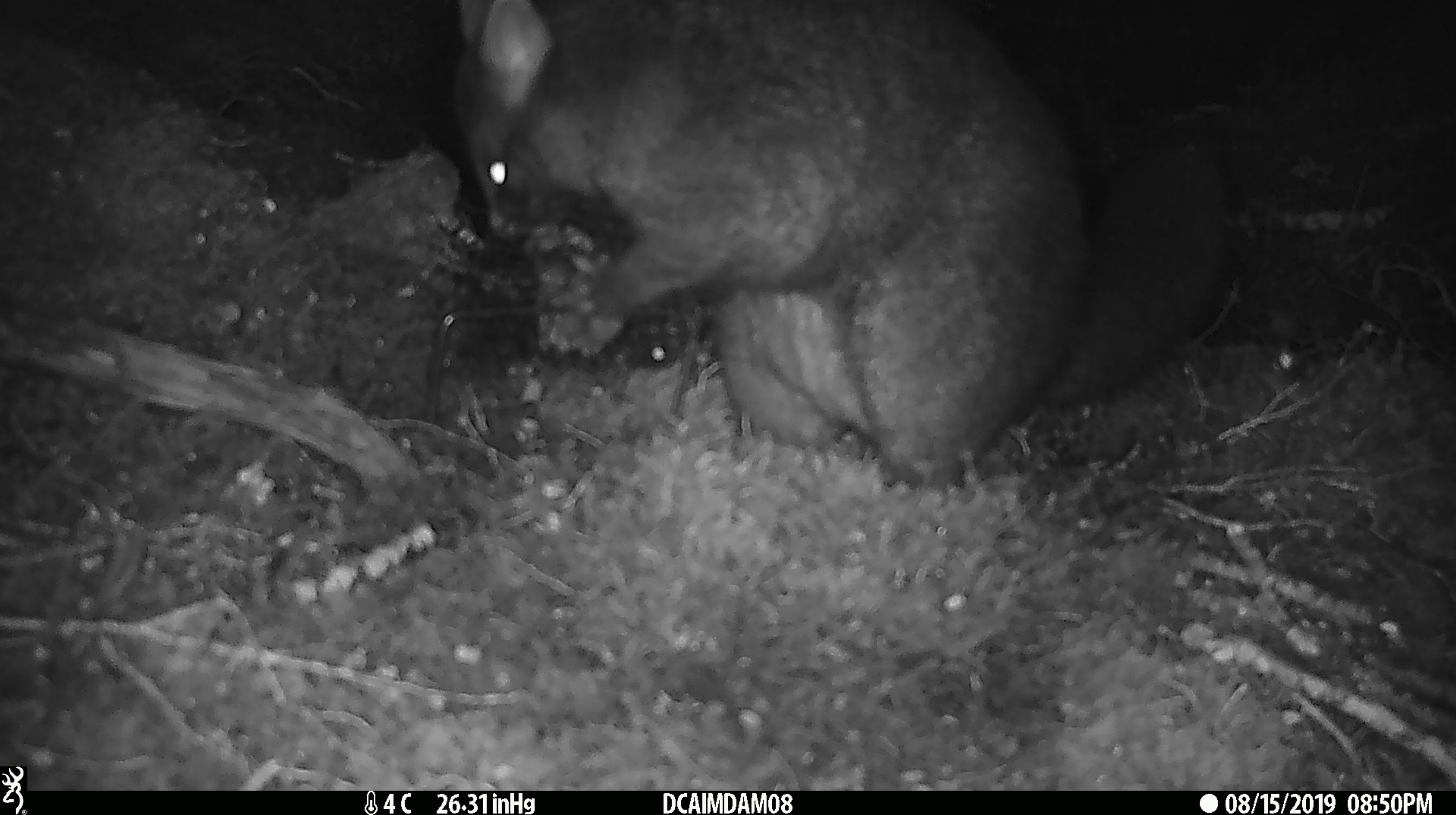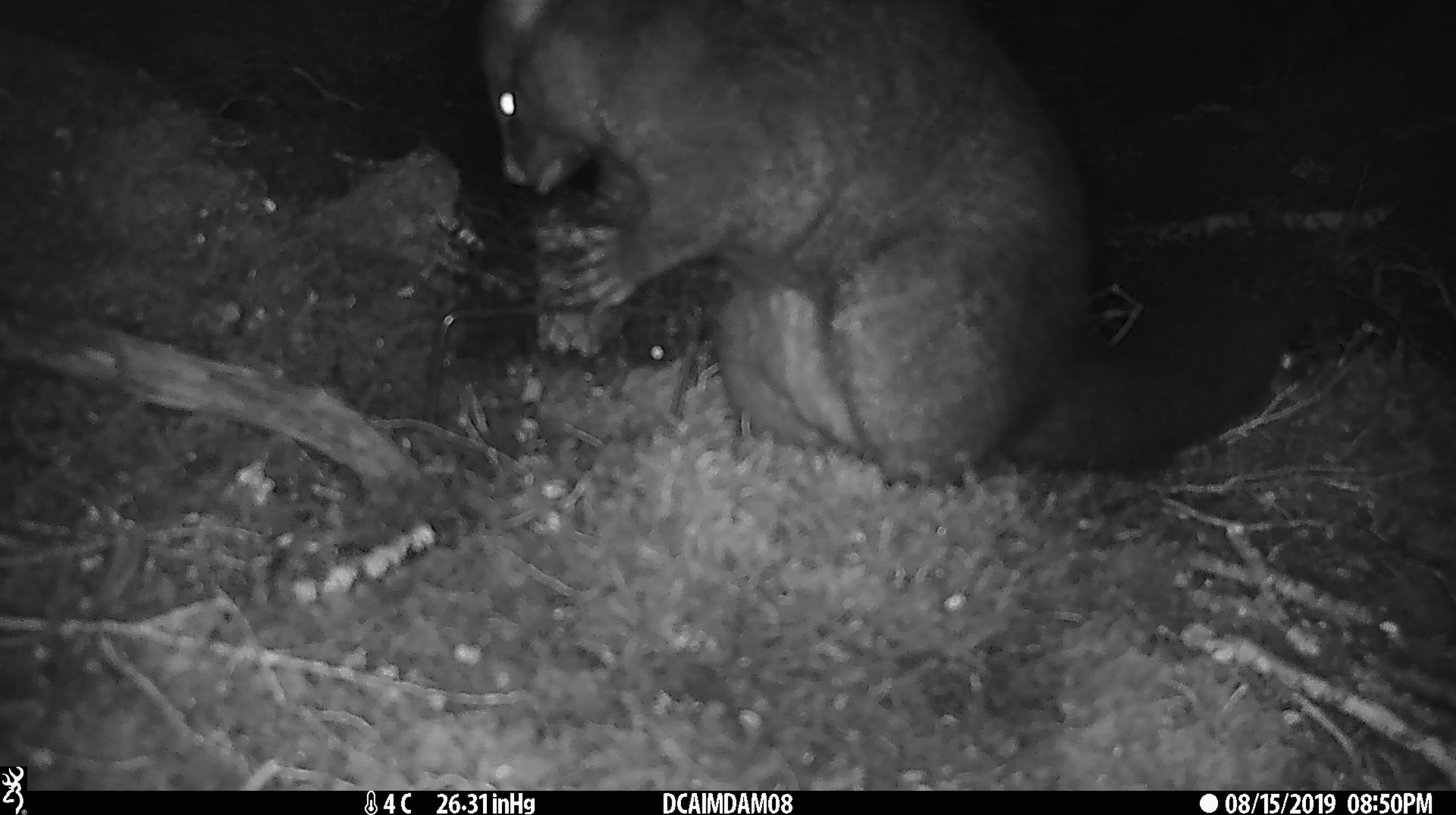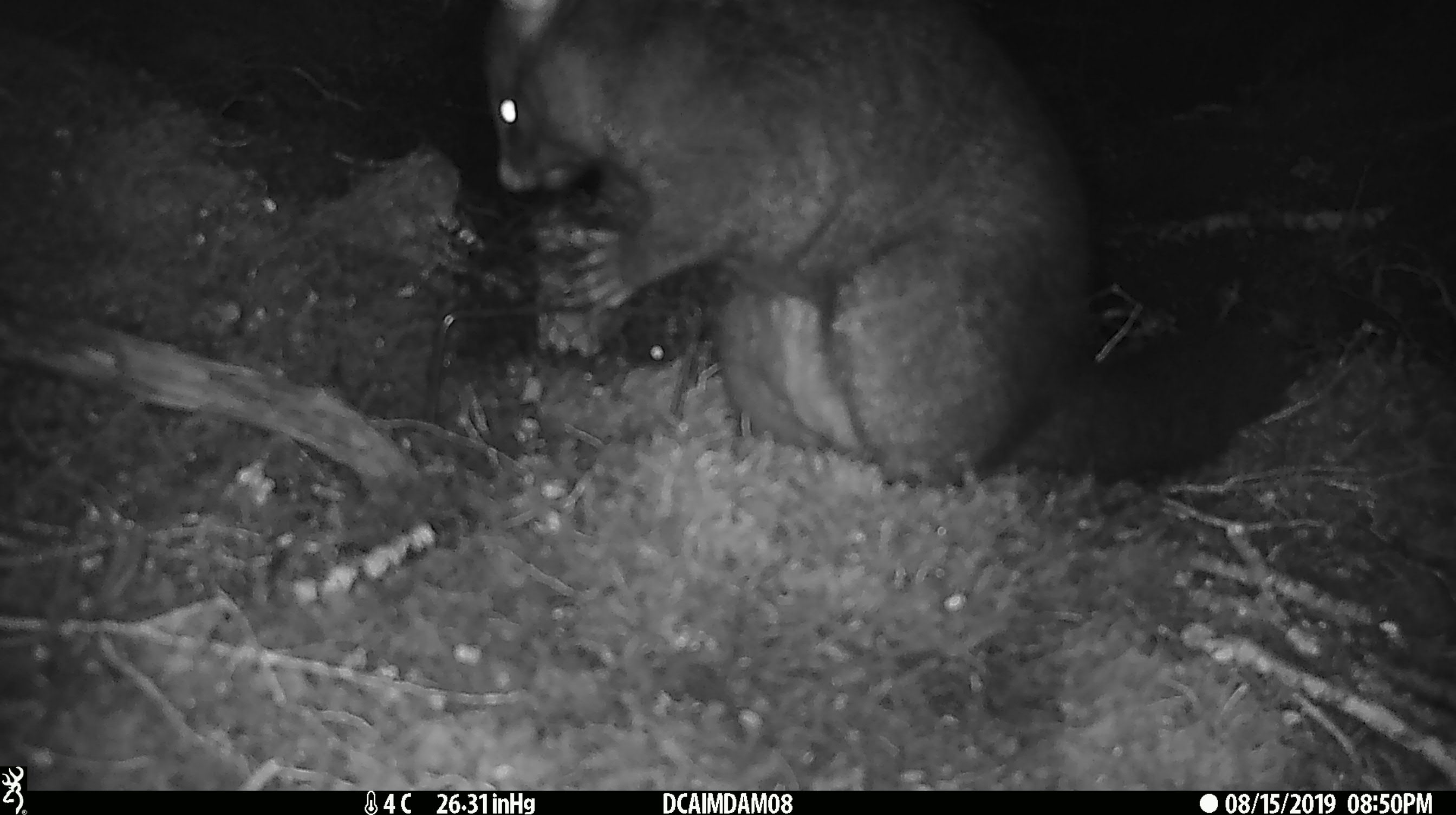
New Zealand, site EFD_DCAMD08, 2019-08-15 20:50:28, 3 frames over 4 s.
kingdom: Animalia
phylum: Chordata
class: Mammalia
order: Diprotodontia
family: Phalangeridae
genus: Trichosurus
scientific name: Trichosurus vulpecula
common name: common brushtail possum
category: possum